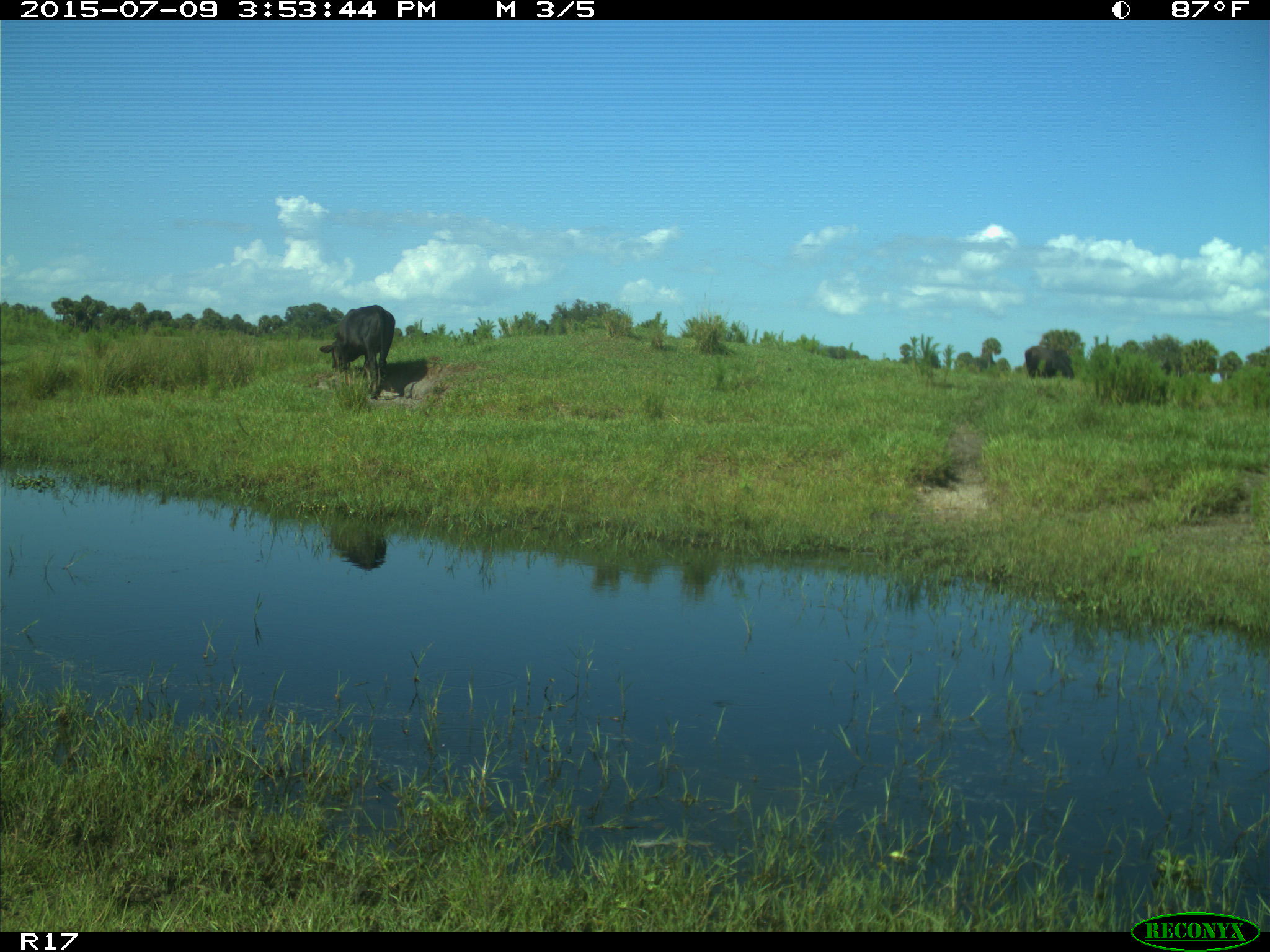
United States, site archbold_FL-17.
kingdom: Animalia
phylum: Chordata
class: Mammalia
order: Artiodactyla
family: Bovidae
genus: Bos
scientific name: Bos taurus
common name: domestic cow